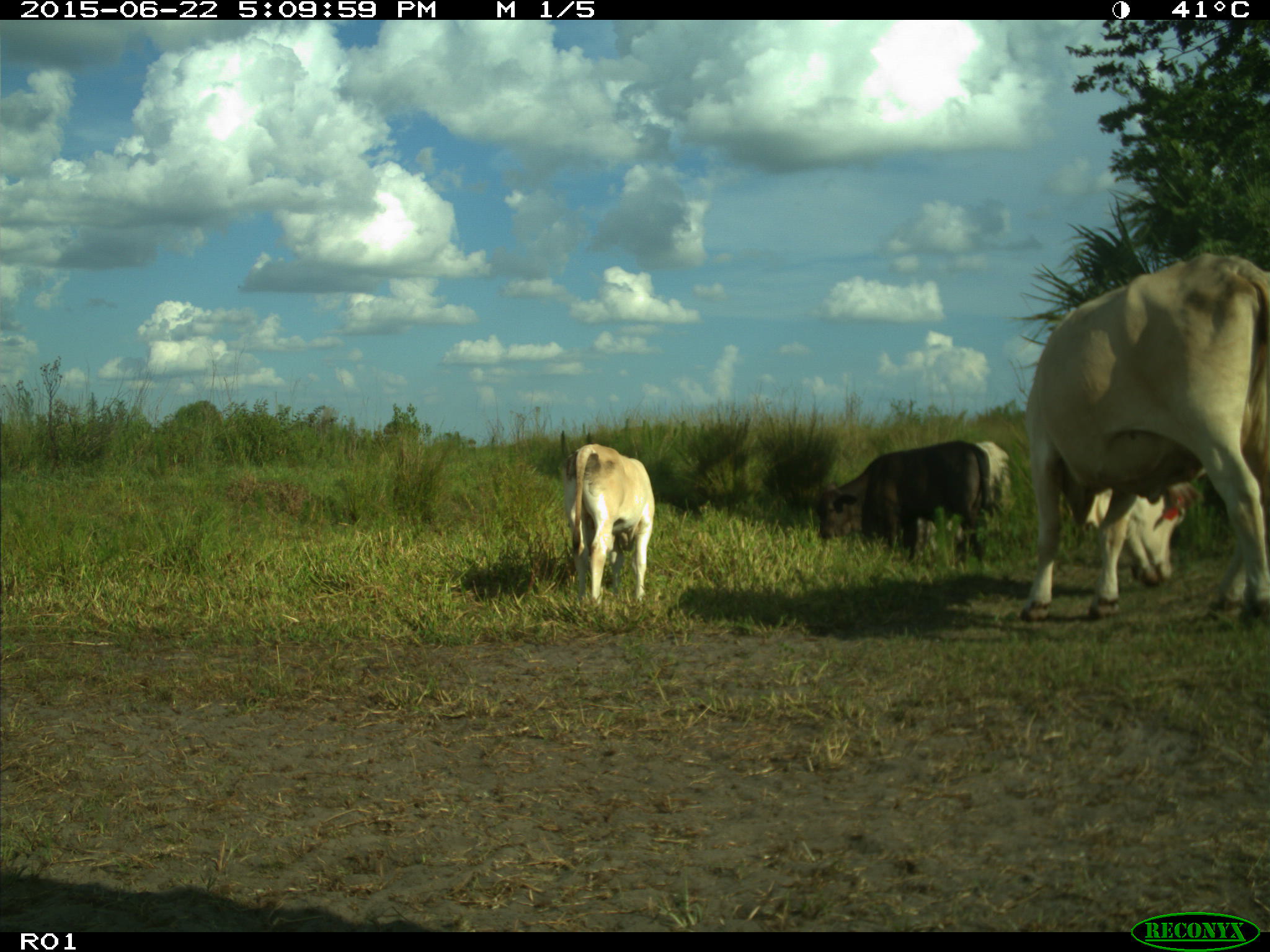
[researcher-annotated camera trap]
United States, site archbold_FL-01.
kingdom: Animalia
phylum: Chordata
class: Mammalia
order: Artiodactyla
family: Bovidae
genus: Bos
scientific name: Bos taurus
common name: domestic cow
Bos taurus (domestic cow).